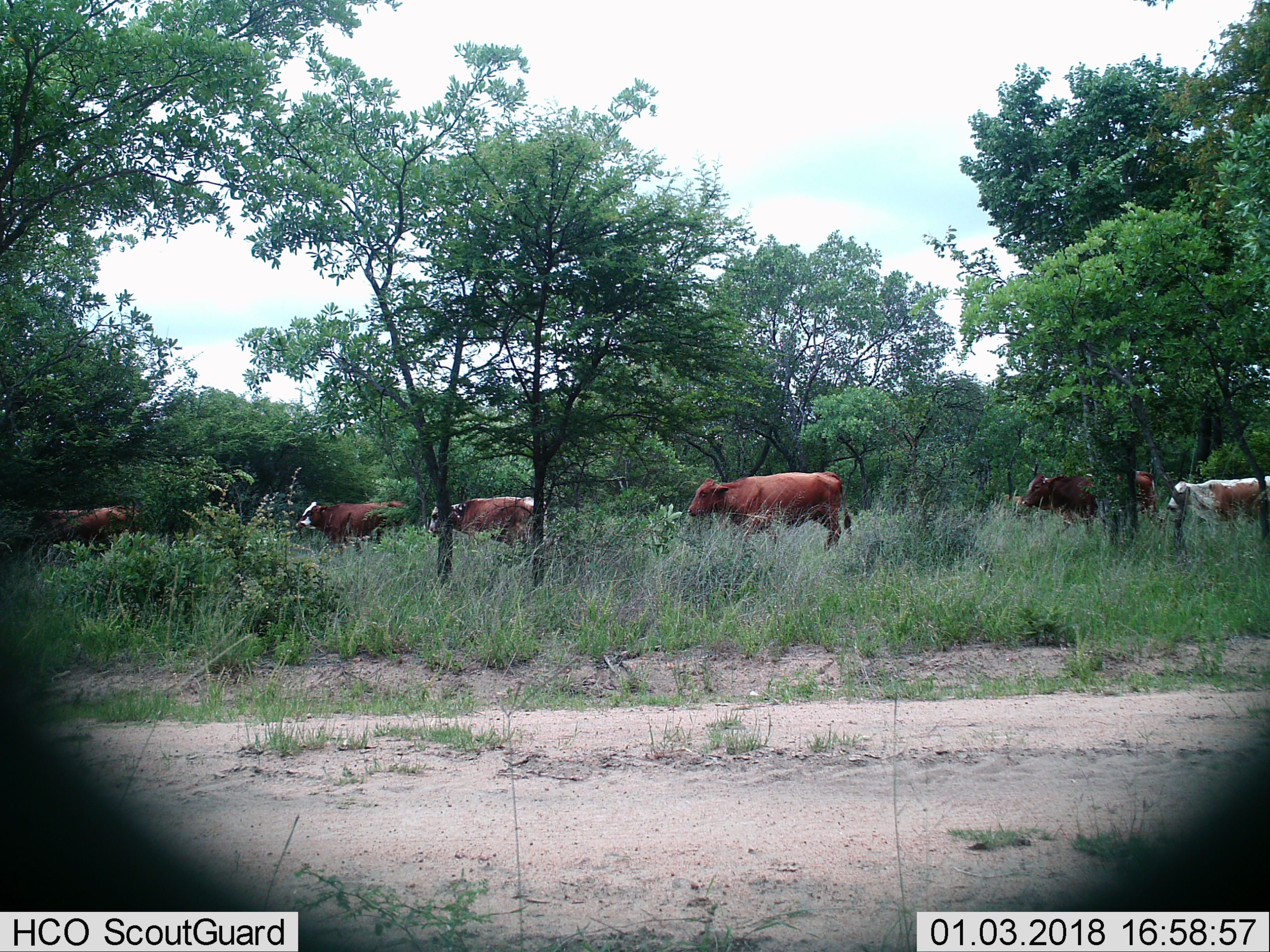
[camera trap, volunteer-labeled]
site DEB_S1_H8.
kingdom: Animalia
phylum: Chordata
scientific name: Vertebrata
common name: domestic animal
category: domesticanimal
Domesticanimal (domestic animal) (Vertebrata), count 6. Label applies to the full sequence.